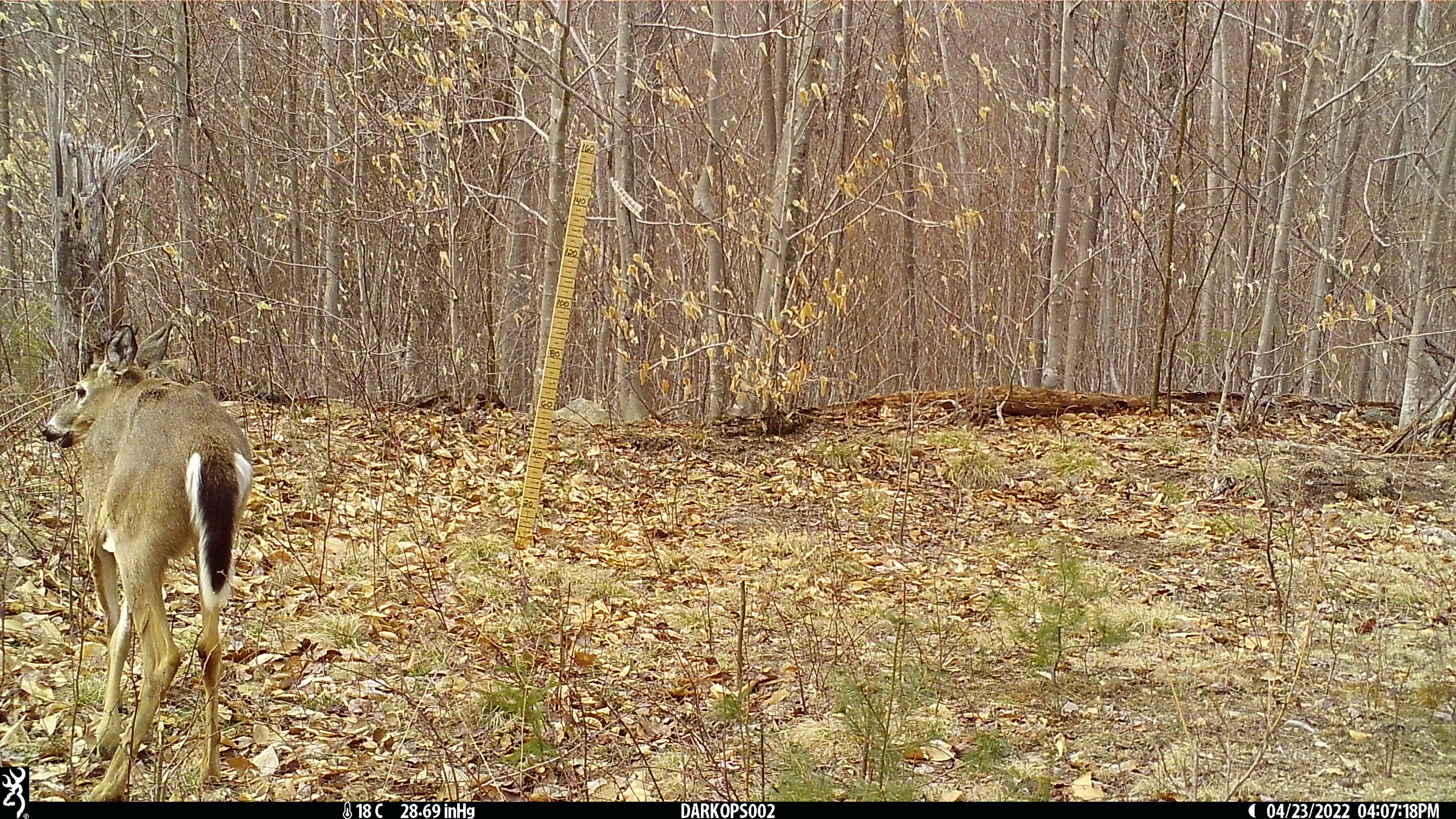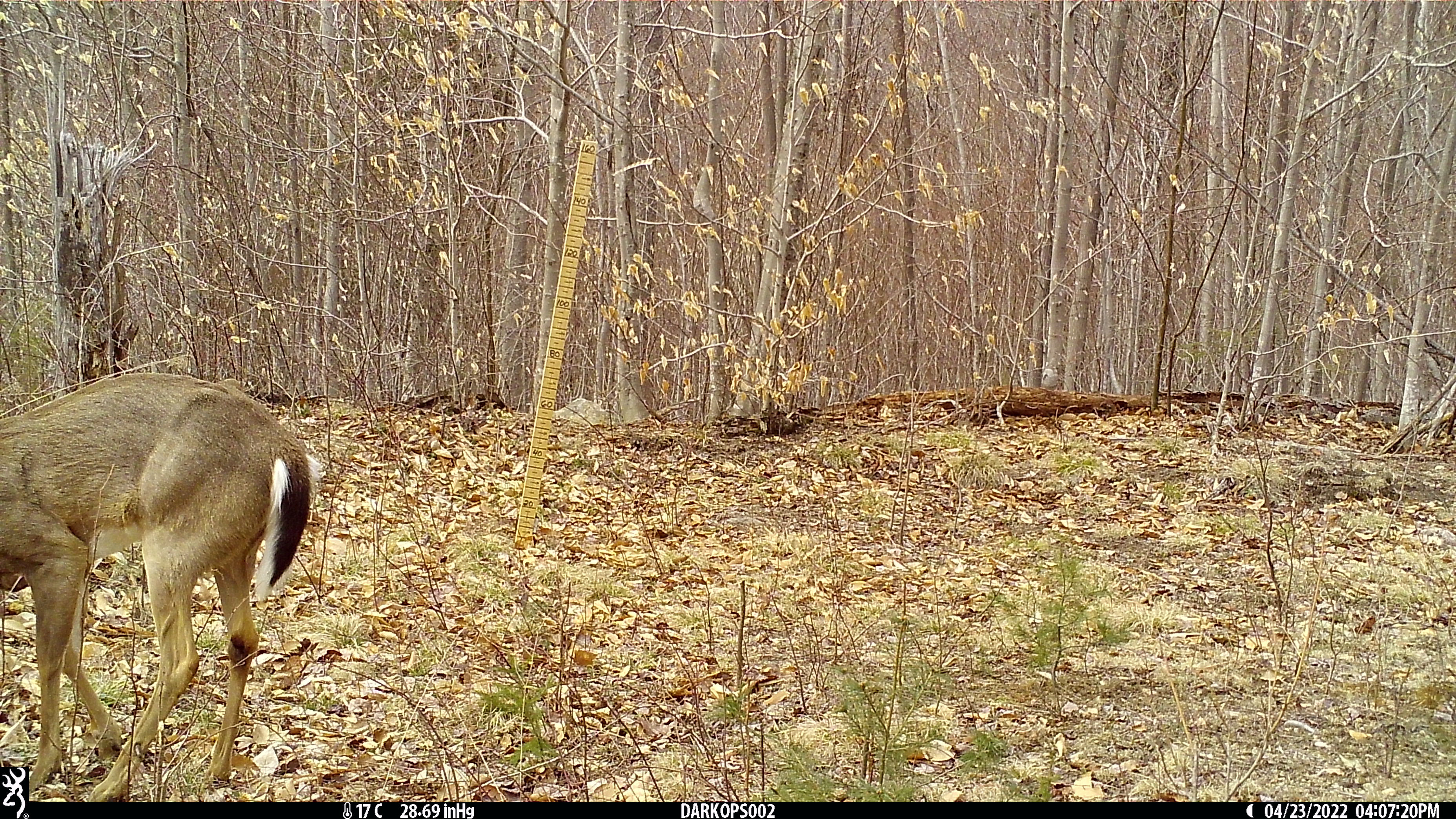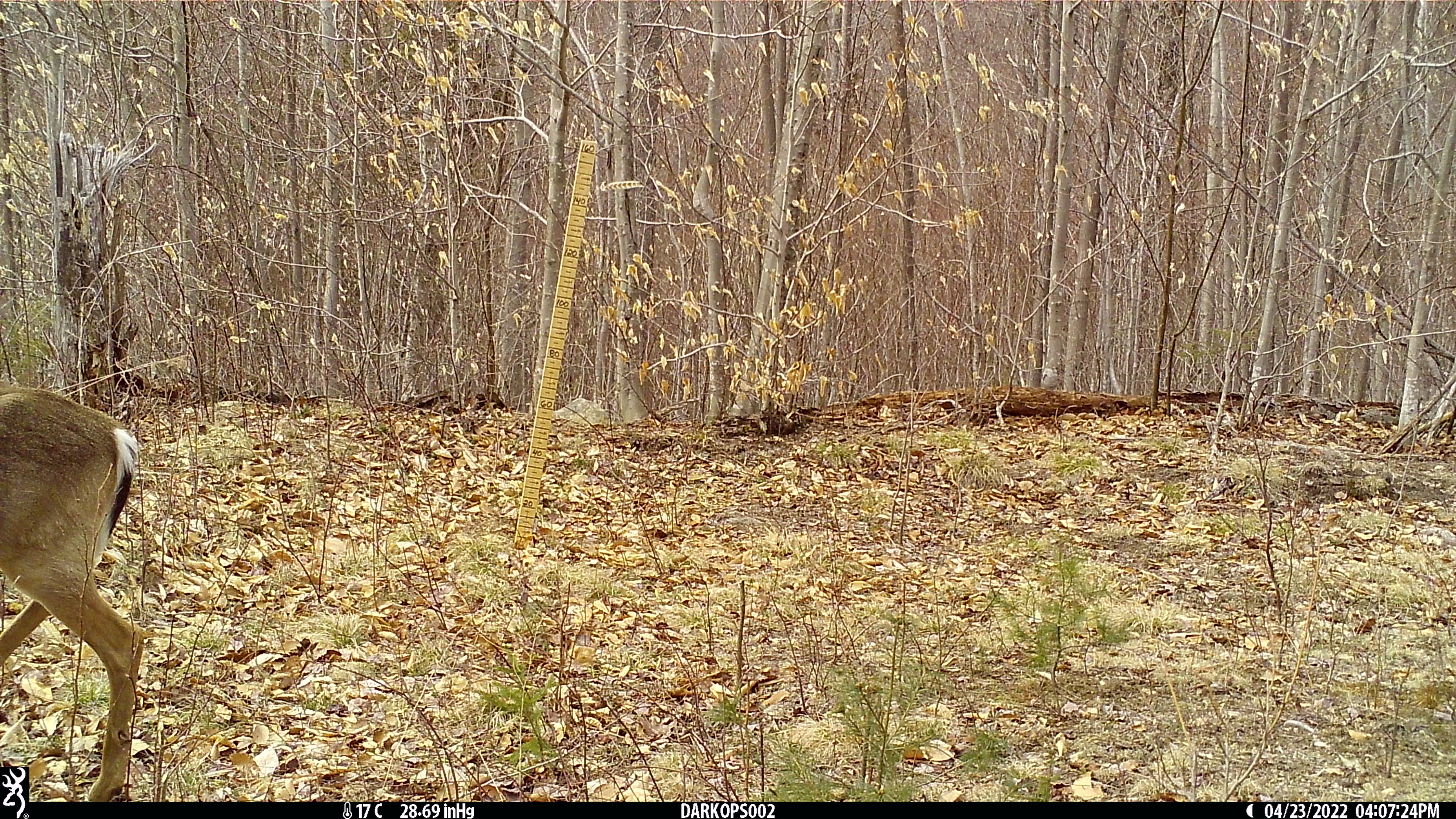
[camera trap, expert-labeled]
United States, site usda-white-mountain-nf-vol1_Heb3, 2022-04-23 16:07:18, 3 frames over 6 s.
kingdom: Animalia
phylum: Chordata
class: Mammalia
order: Artiodactyla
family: Cervidae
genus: Odocoileus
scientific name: Odocoileus virginianus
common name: white-tailed deer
White-tailed deer (Odocoileus virginianus).